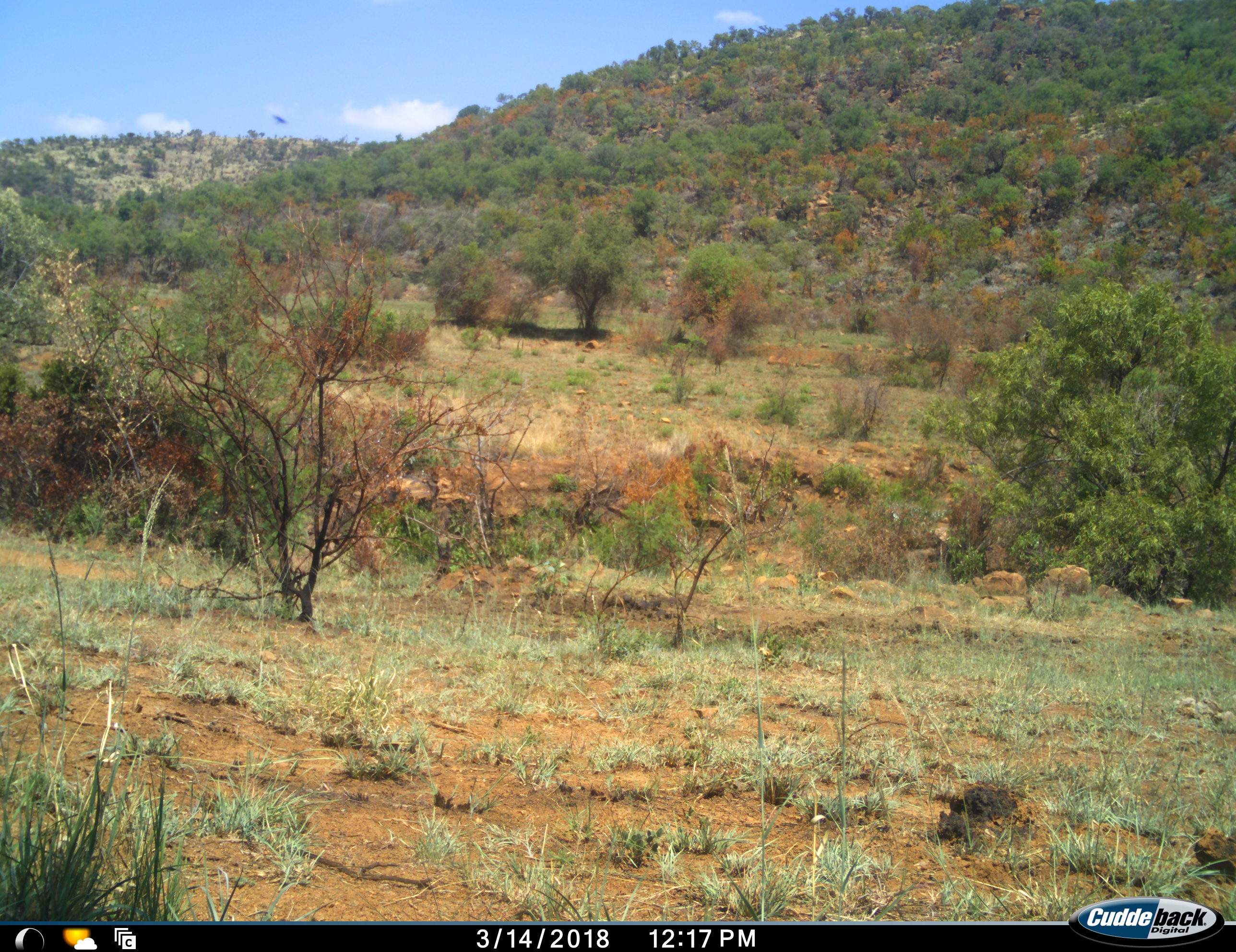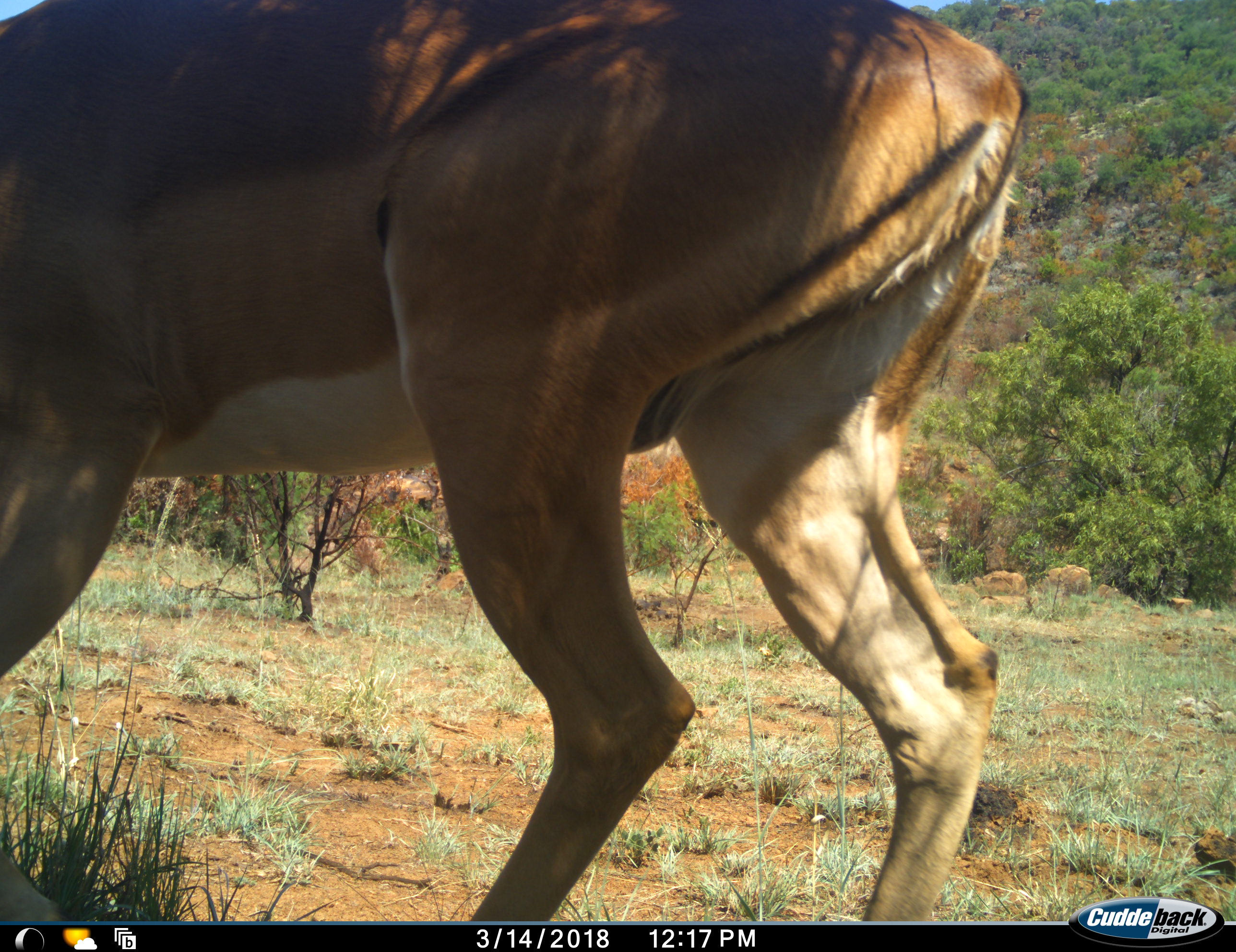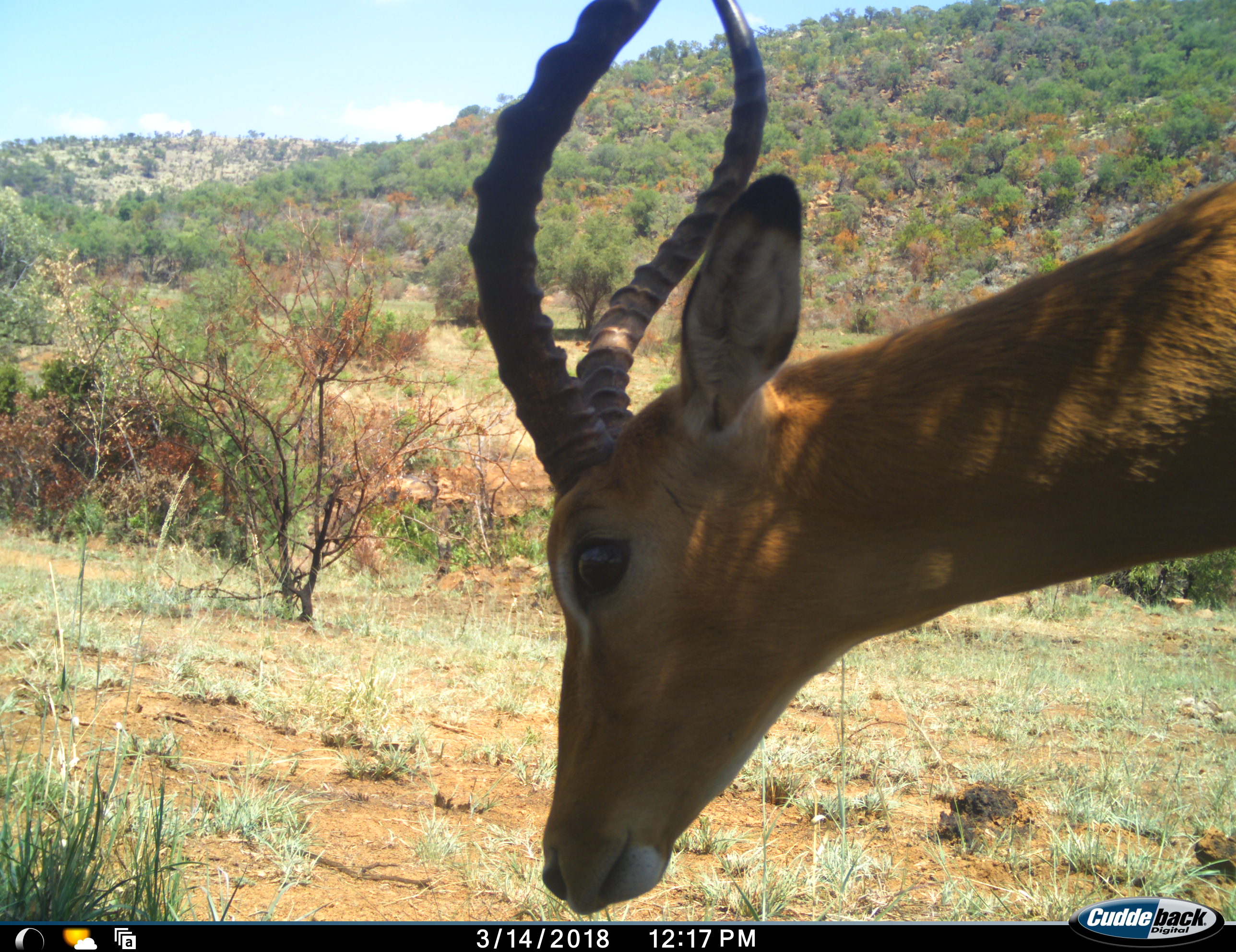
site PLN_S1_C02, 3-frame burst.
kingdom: Animalia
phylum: Chordata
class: Mammalia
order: Artiodactyla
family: Bovidae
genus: Aepyceros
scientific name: Aepyceros melampus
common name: impala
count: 1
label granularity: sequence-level